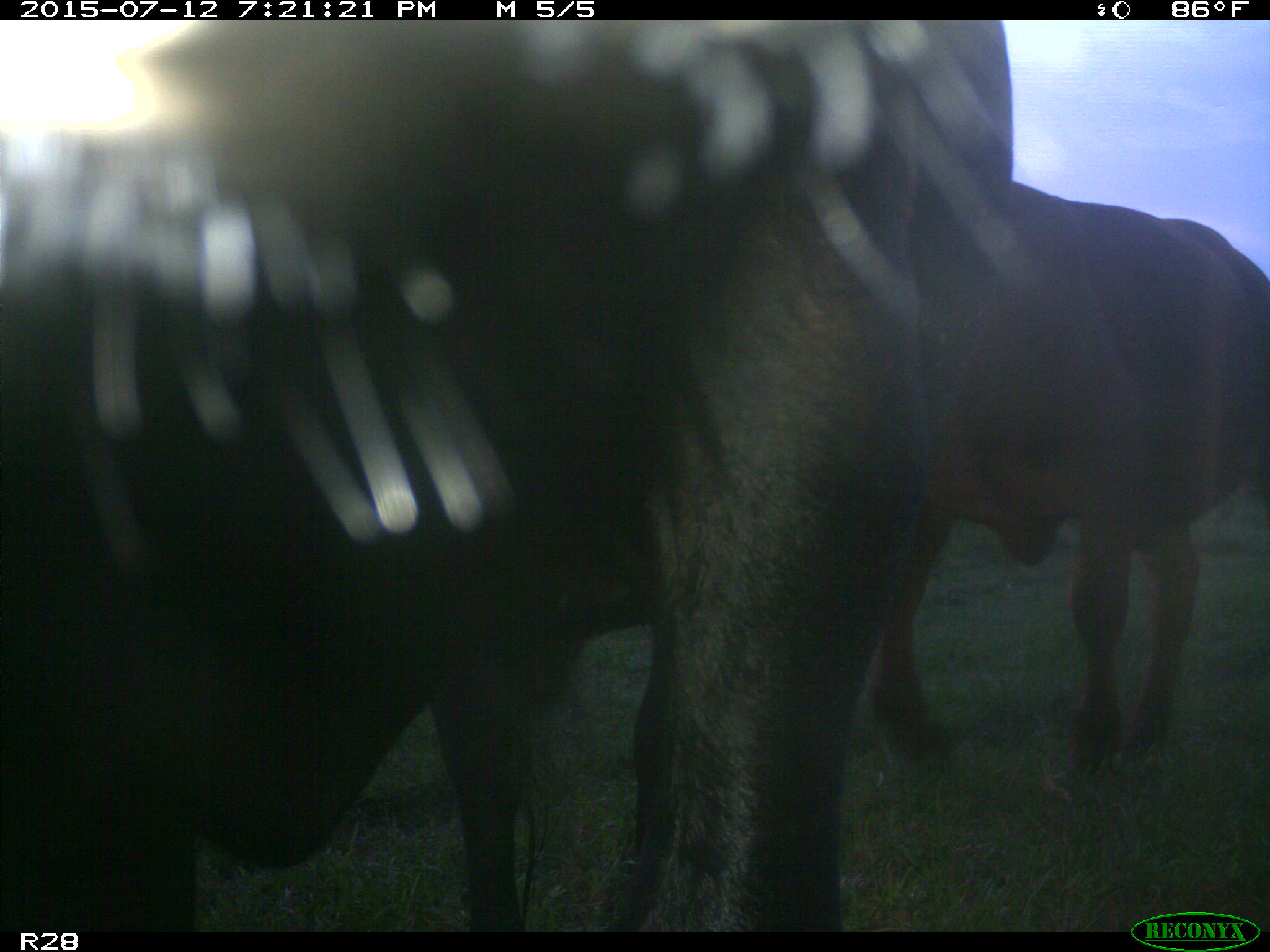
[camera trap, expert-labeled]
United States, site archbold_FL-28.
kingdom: Animalia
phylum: Chordata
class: Mammalia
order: Artiodactyla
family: Bovidae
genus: Bos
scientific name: Bos taurus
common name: domestic cow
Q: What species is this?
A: Bos taurus (domestic cow).